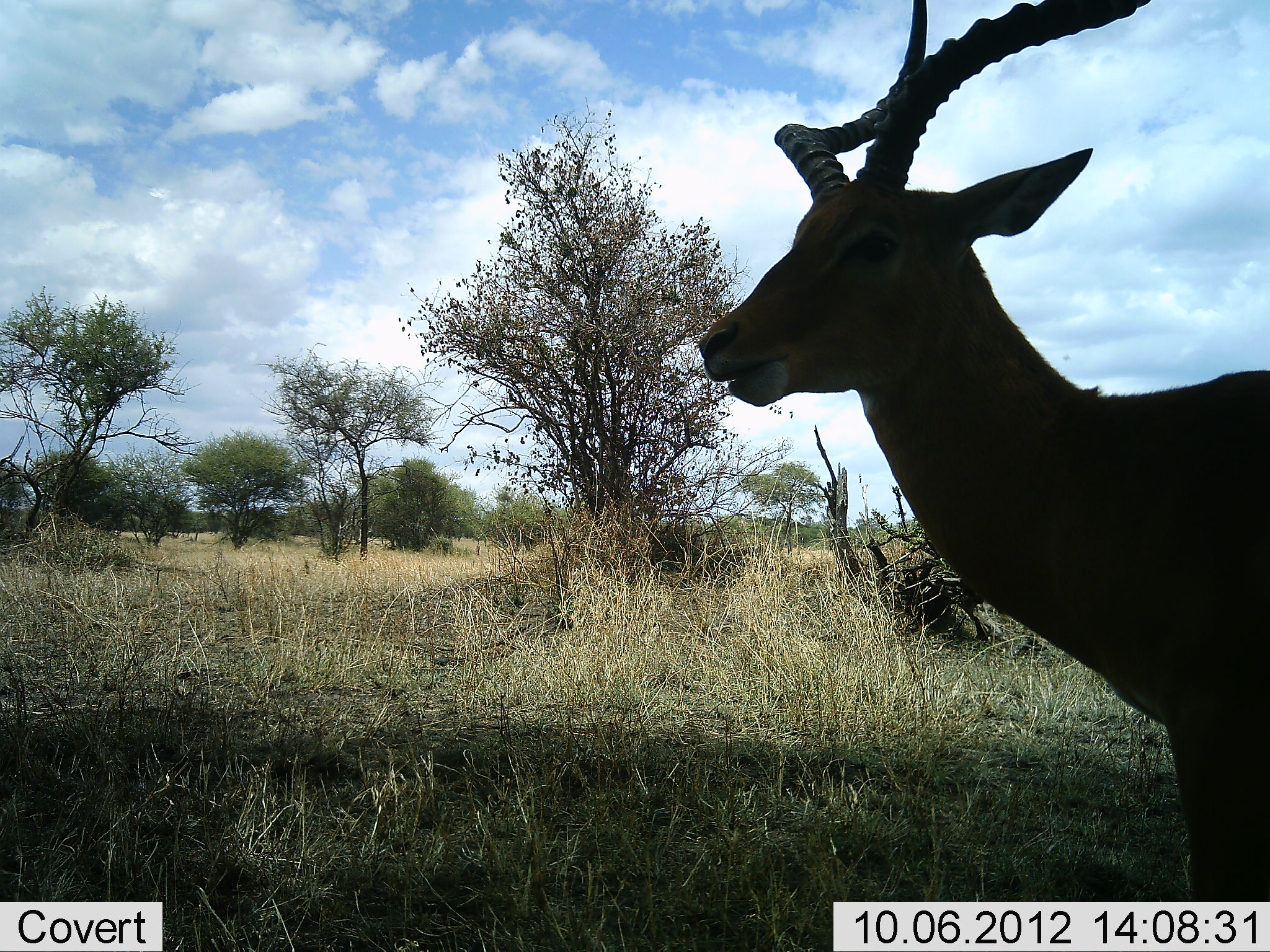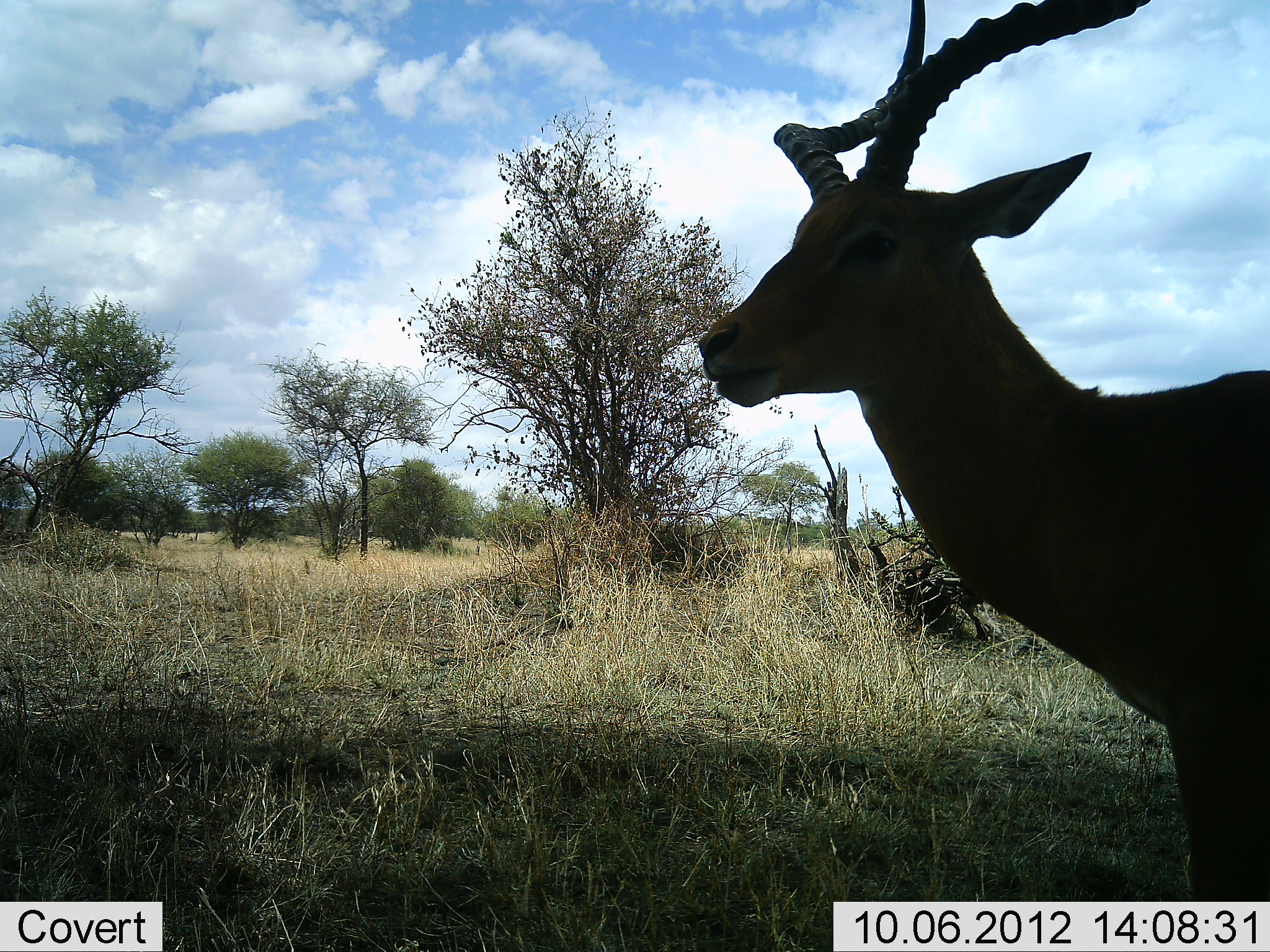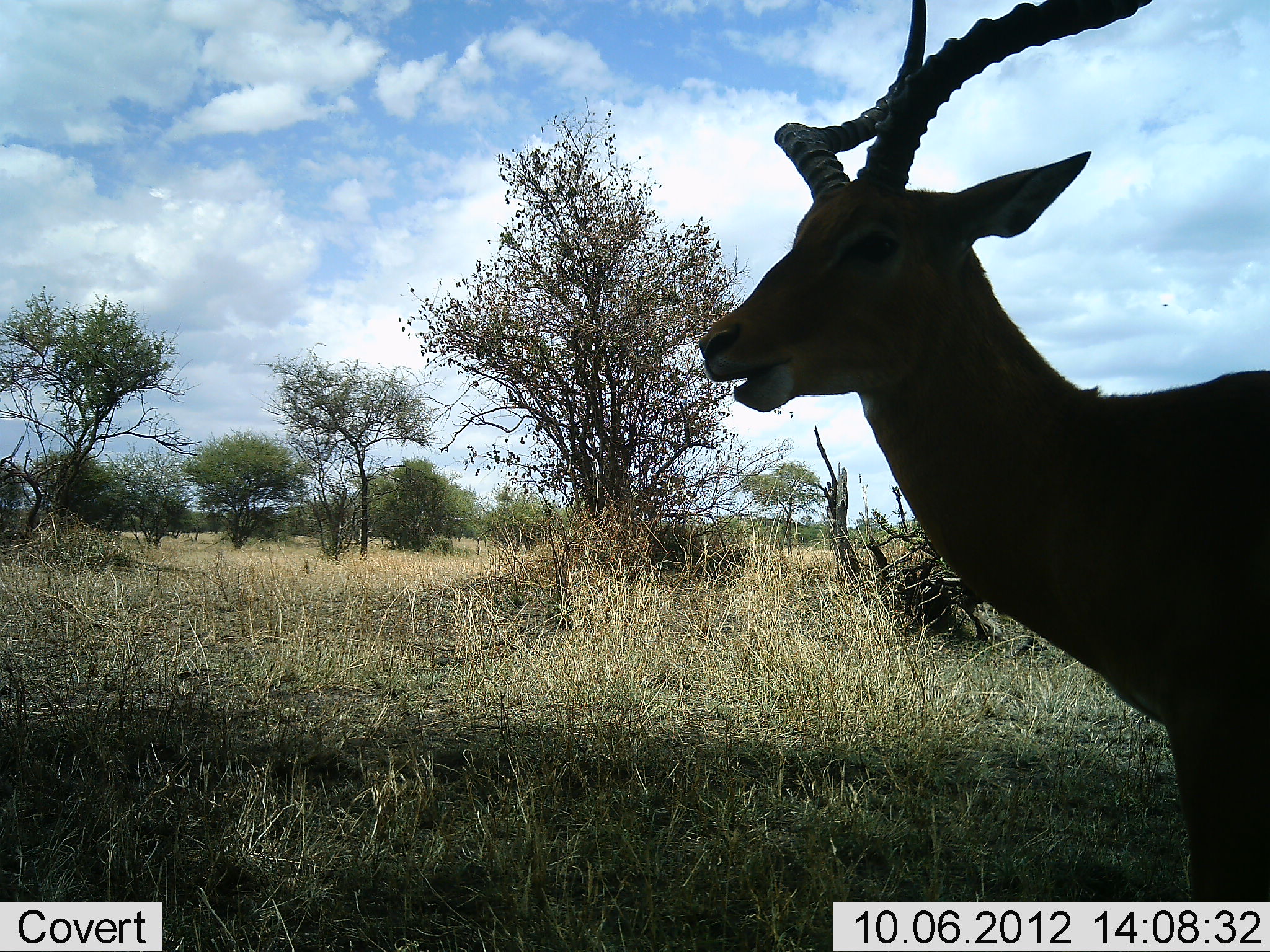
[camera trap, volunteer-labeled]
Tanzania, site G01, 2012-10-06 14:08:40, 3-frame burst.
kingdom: Animalia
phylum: Chordata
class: Mammalia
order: Artiodactyla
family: Bovidae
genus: Aepyceros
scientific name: Aepyceros melampus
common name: impala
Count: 1.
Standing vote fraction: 70%.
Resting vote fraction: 10%.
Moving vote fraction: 0%.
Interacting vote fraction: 0%.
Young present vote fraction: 0%.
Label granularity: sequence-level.